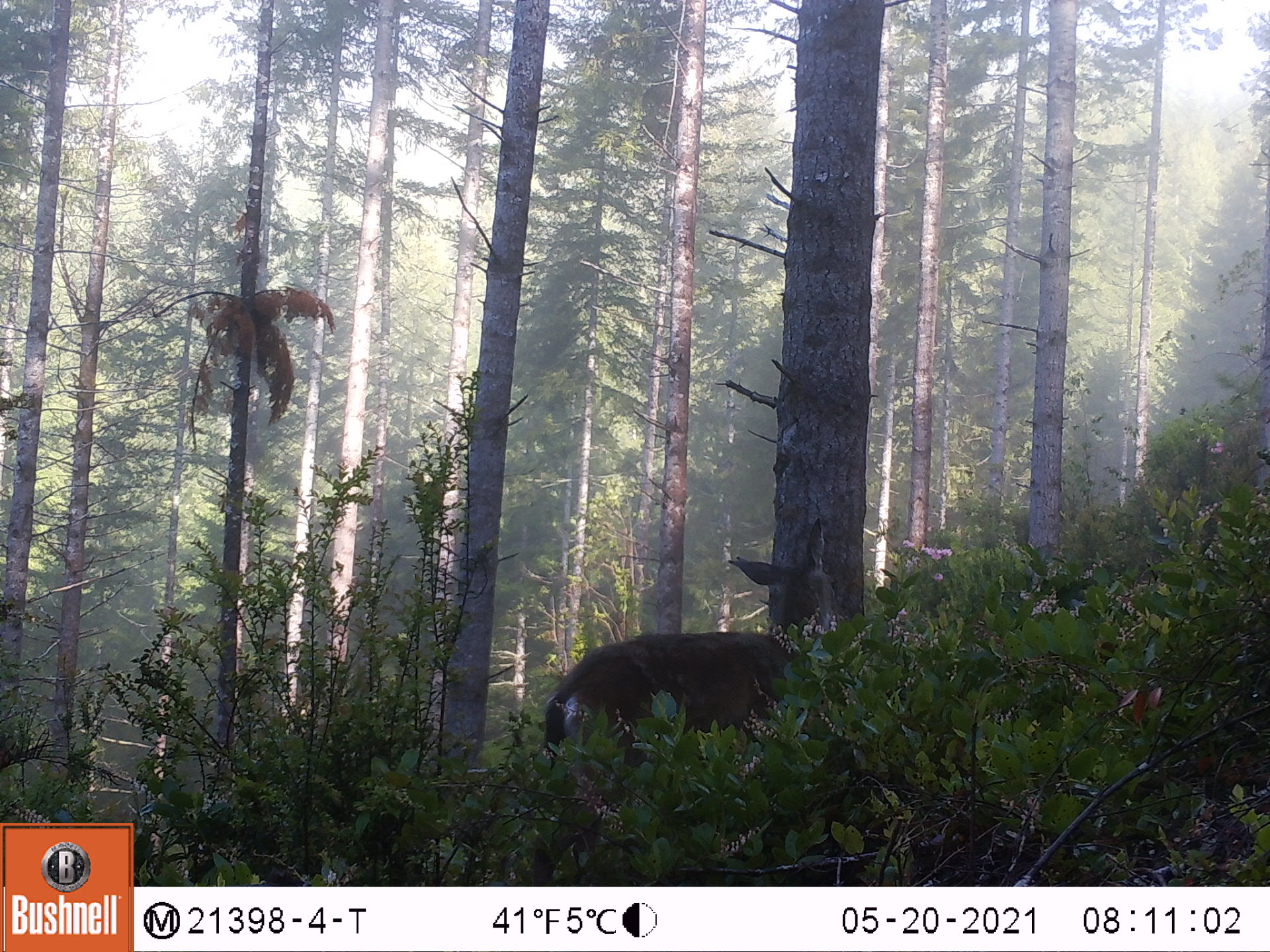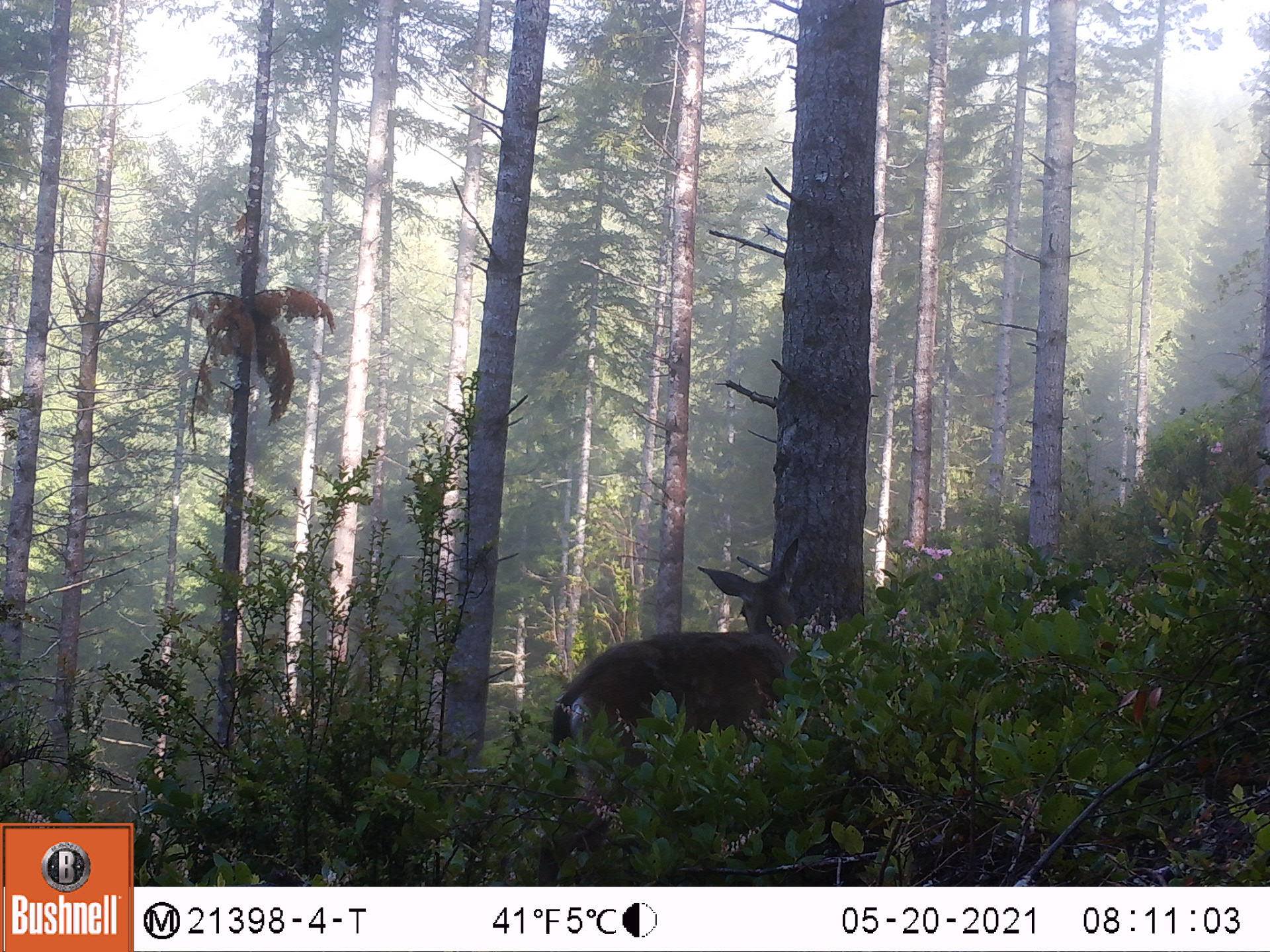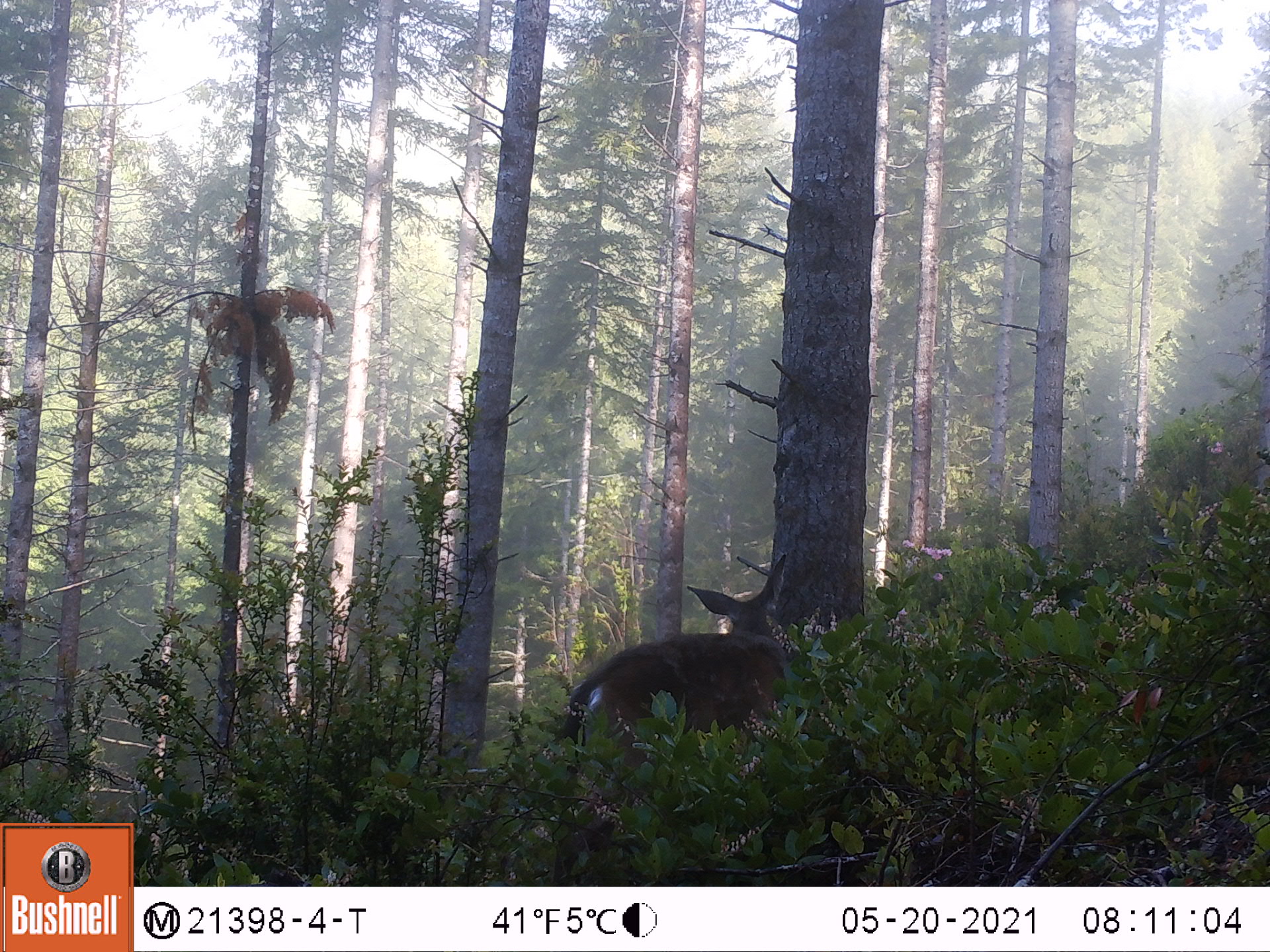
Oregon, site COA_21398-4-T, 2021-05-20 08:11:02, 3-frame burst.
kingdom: Animalia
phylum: Chordata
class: Mammalia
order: Artiodactyla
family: Cervidae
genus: Odocoileus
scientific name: Odocoileus hemionus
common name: black-tailed deer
Black-tailed deer (Odocoileus hemionus).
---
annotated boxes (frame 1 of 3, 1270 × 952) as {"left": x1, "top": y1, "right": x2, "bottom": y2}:
black-tailed deer: {"left": 542, "top": 514, "right": 835, "bottom": 767}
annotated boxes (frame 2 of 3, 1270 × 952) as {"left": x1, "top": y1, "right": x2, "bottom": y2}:
black-tailed deer: {"left": 545, "top": 529, "right": 809, "bottom": 783}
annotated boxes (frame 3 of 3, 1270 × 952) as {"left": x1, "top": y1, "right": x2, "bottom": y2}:
black-tailed deer: {"left": 558, "top": 551, "right": 791, "bottom": 777}